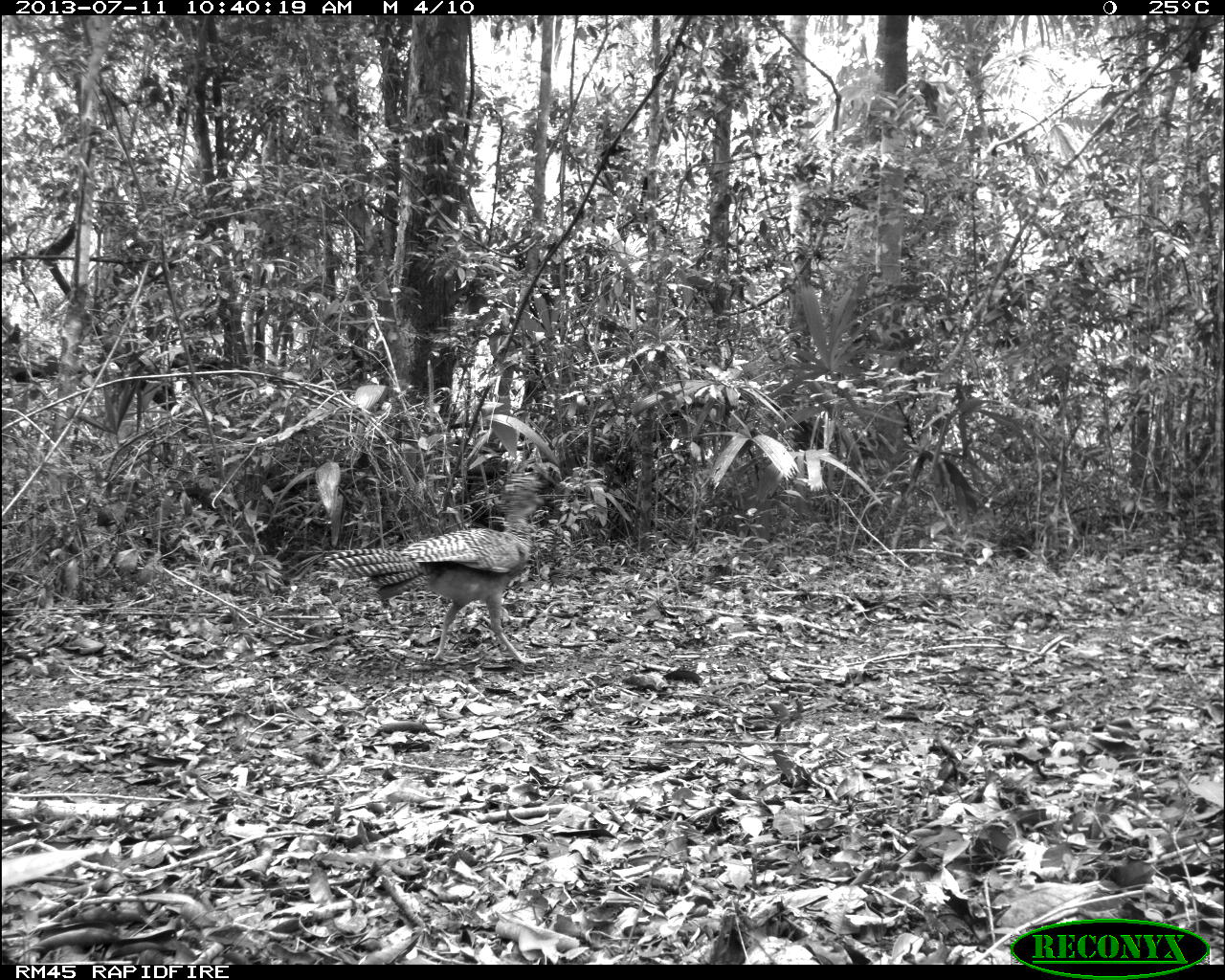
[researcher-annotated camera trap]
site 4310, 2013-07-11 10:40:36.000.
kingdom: Animalia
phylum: Chordata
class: Aves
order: Galliformes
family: Cracidae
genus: Crax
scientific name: Crax rubra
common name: great curassow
Crax rubra (great curassow), count 3.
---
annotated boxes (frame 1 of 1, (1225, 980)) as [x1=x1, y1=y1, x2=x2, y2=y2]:
crax rubra: [x1=320, y1=472, x2=545, y2=666]